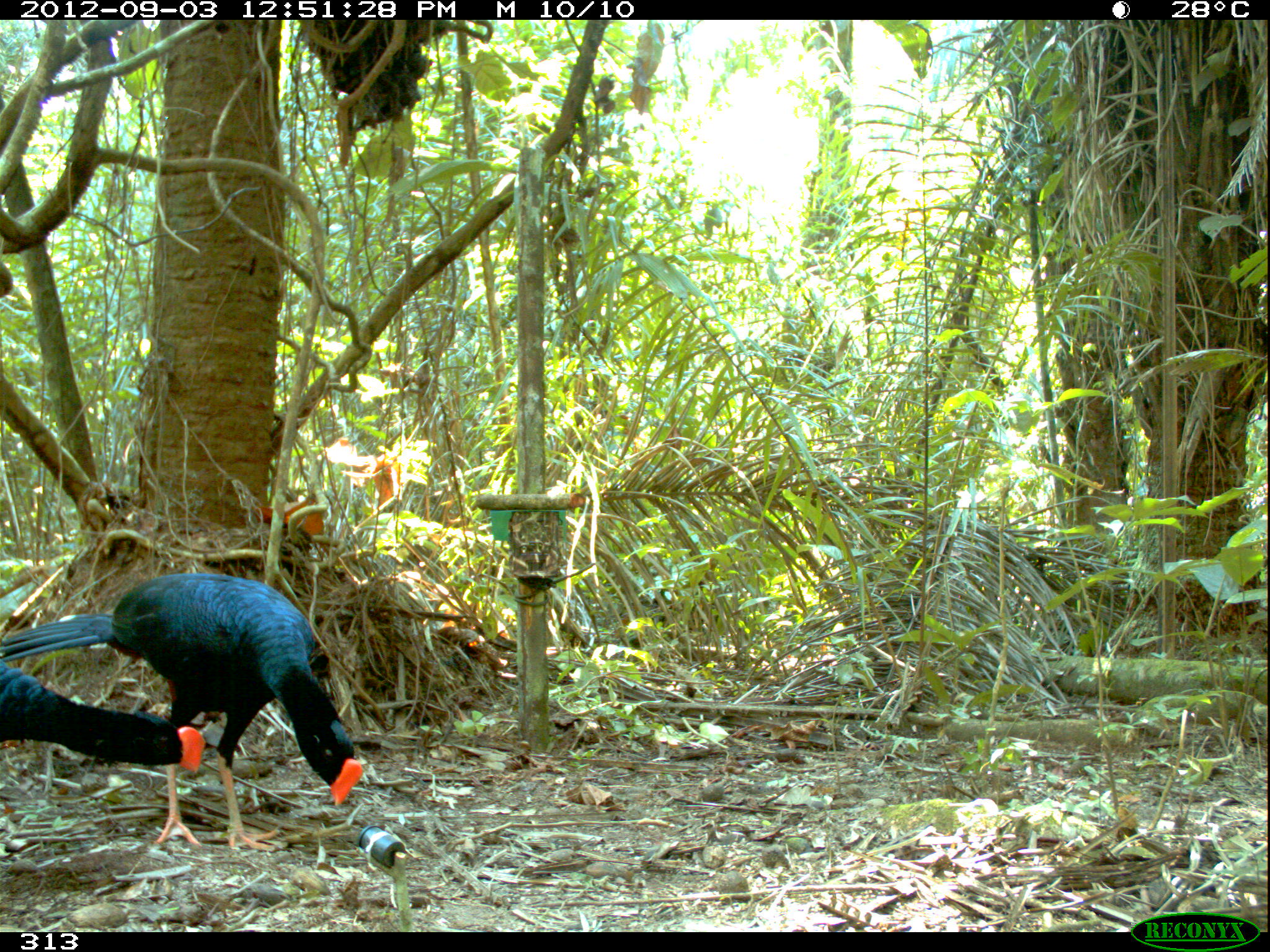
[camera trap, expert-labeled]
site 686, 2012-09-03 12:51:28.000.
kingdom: Animalia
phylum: Chordata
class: Aves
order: Galliformes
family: Cracidae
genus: Mitu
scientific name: Mitu tuberosum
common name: razor-billed curassow